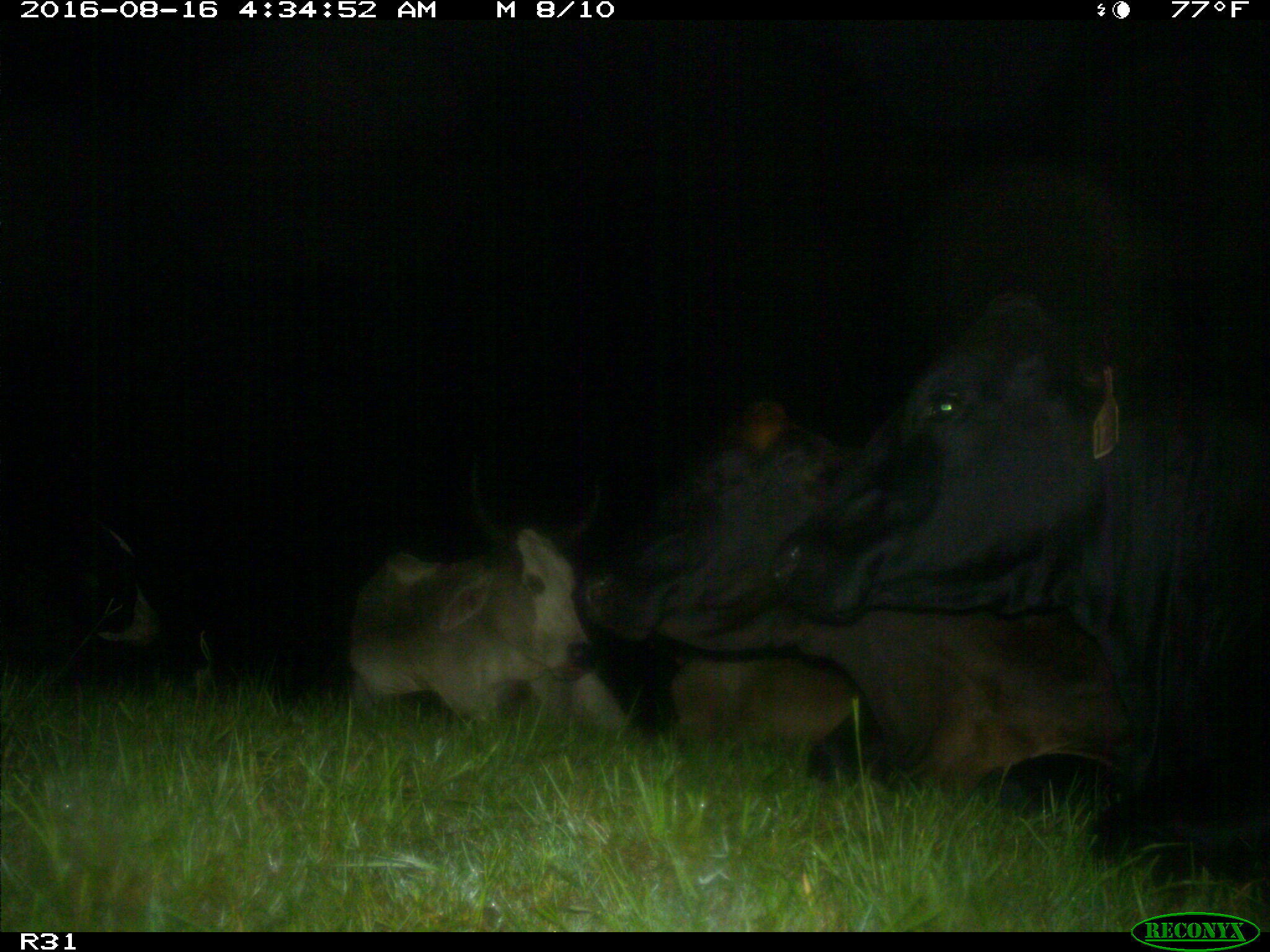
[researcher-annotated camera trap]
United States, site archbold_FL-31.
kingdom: Animalia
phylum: Chordata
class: Mammalia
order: Artiodactyla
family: Bovidae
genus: Bos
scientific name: Bos taurus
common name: domestic cow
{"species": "Bos taurus (domestic cow)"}